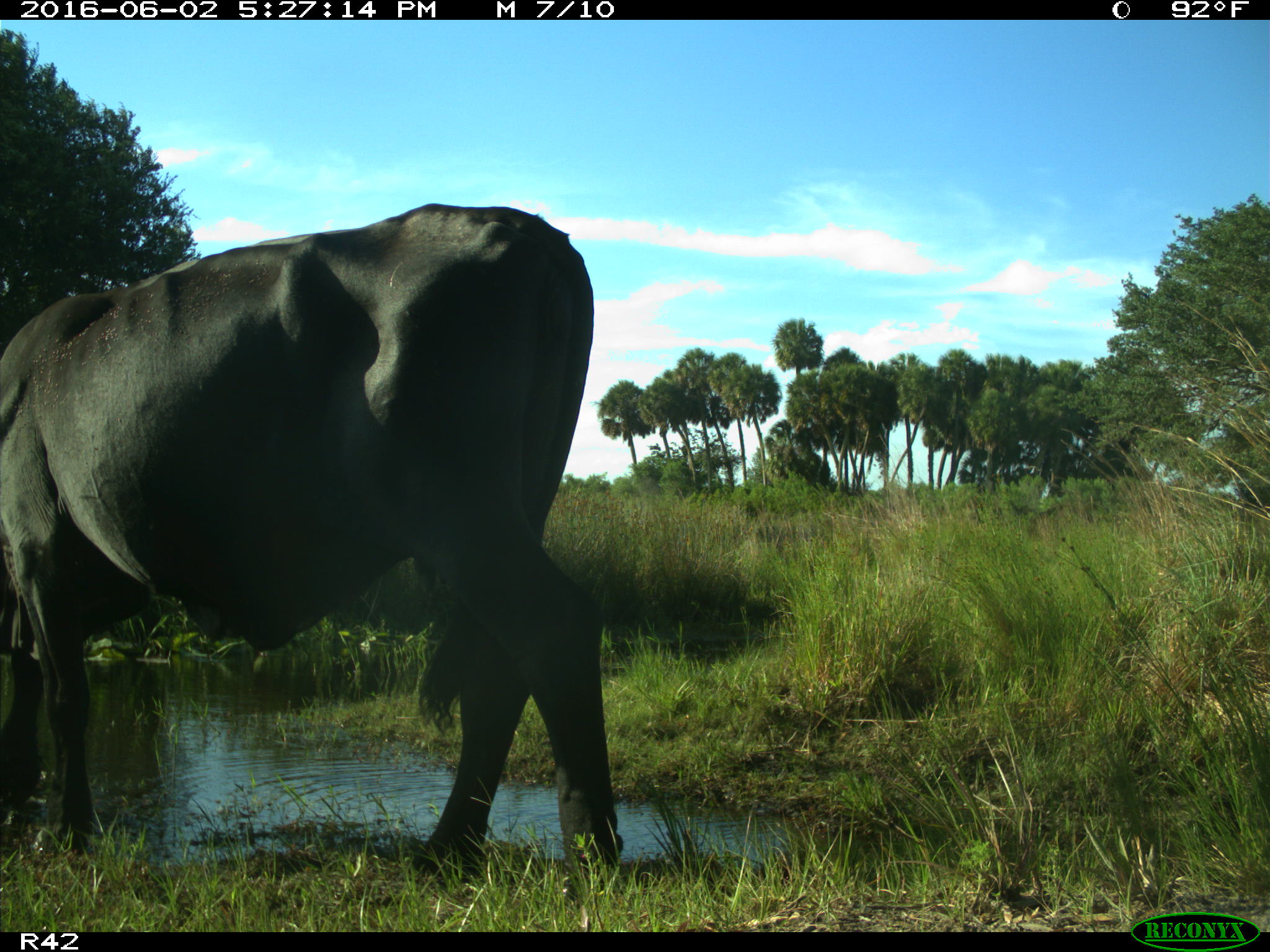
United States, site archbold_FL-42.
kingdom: Animalia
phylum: Chordata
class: Mammalia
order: Artiodactyla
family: Bovidae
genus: Bos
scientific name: Bos taurus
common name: domestic cow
Bos taurus (domestic cow).